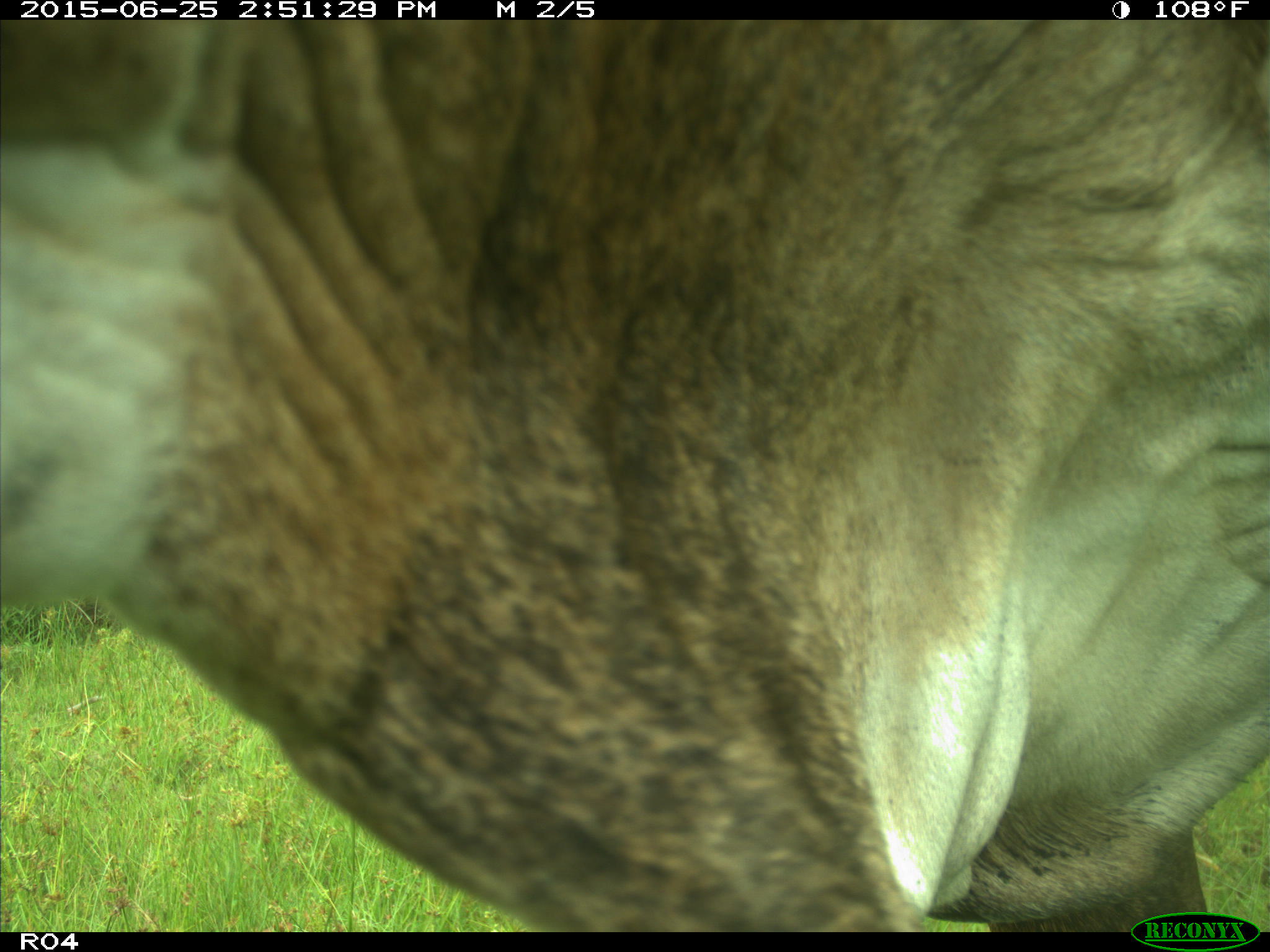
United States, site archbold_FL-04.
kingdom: Animalia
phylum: Chordata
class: Mammalia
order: Artiodactyla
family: Bovidae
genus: Bos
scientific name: Bos taurus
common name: domestic cow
Bos taurus (domestic cow).